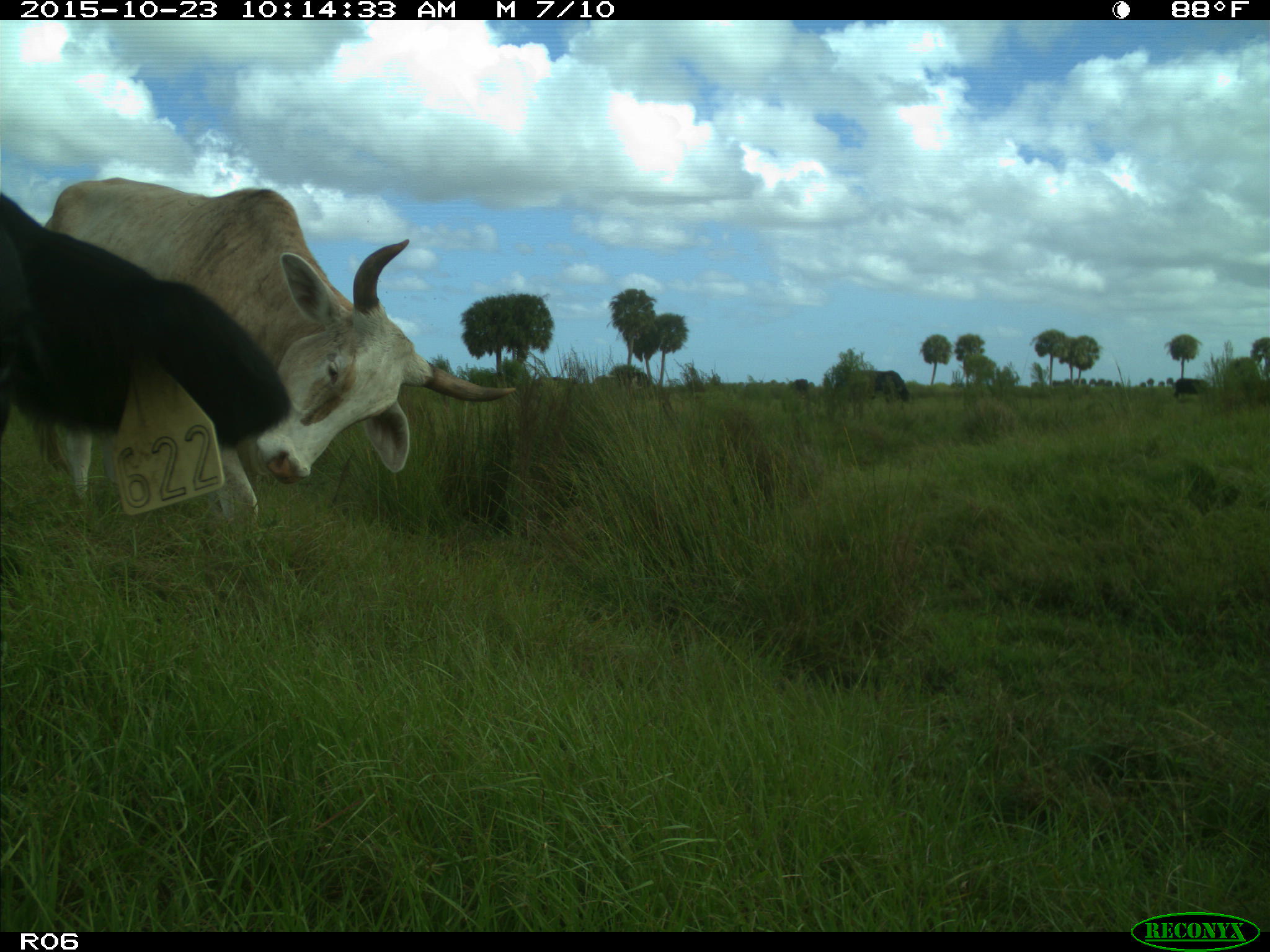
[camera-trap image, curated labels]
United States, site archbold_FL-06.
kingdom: Animalia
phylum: Chordata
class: Mammalia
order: Artiodactyla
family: Bovidae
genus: Bos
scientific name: Bos taurus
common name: domestic cow